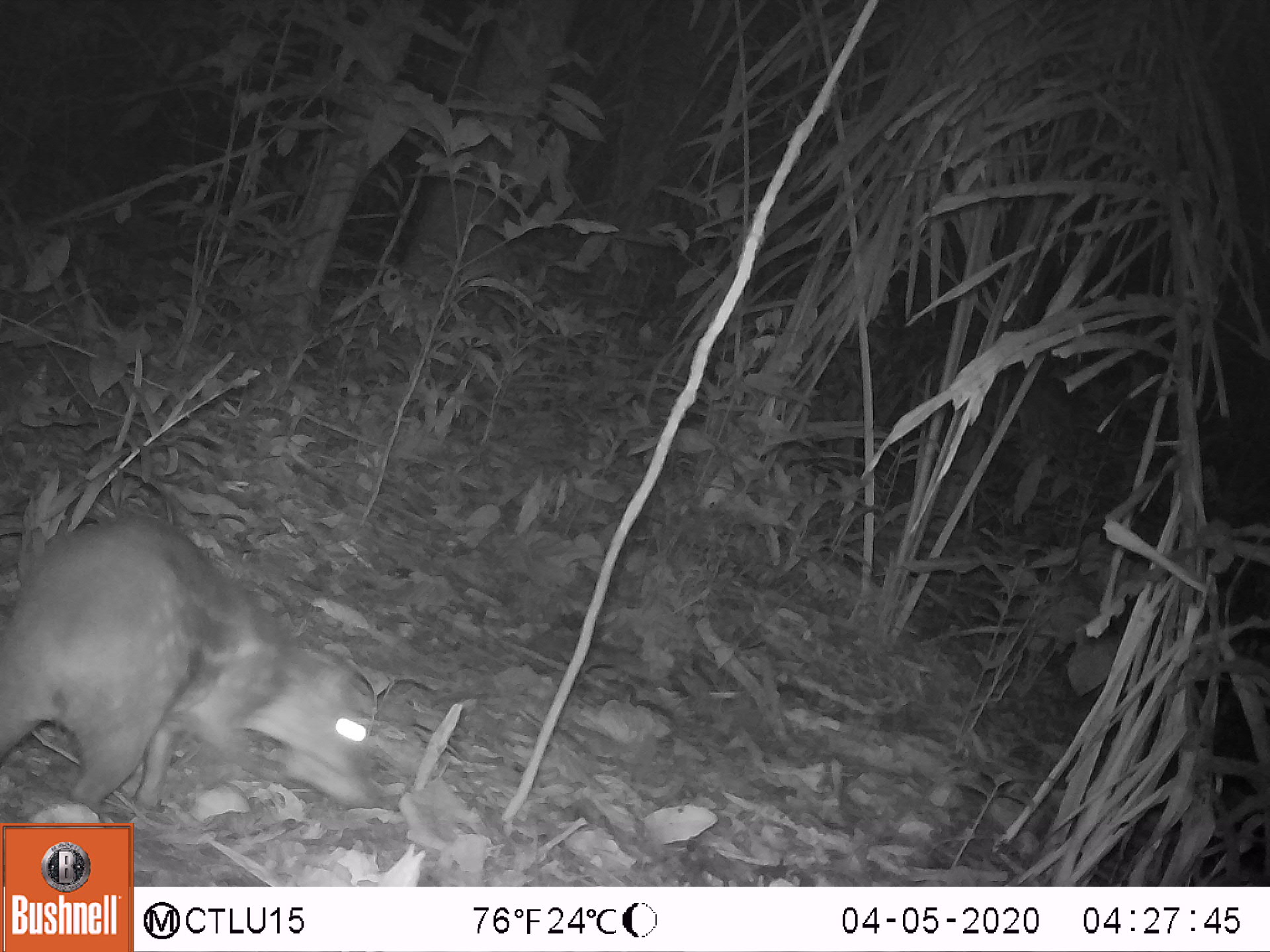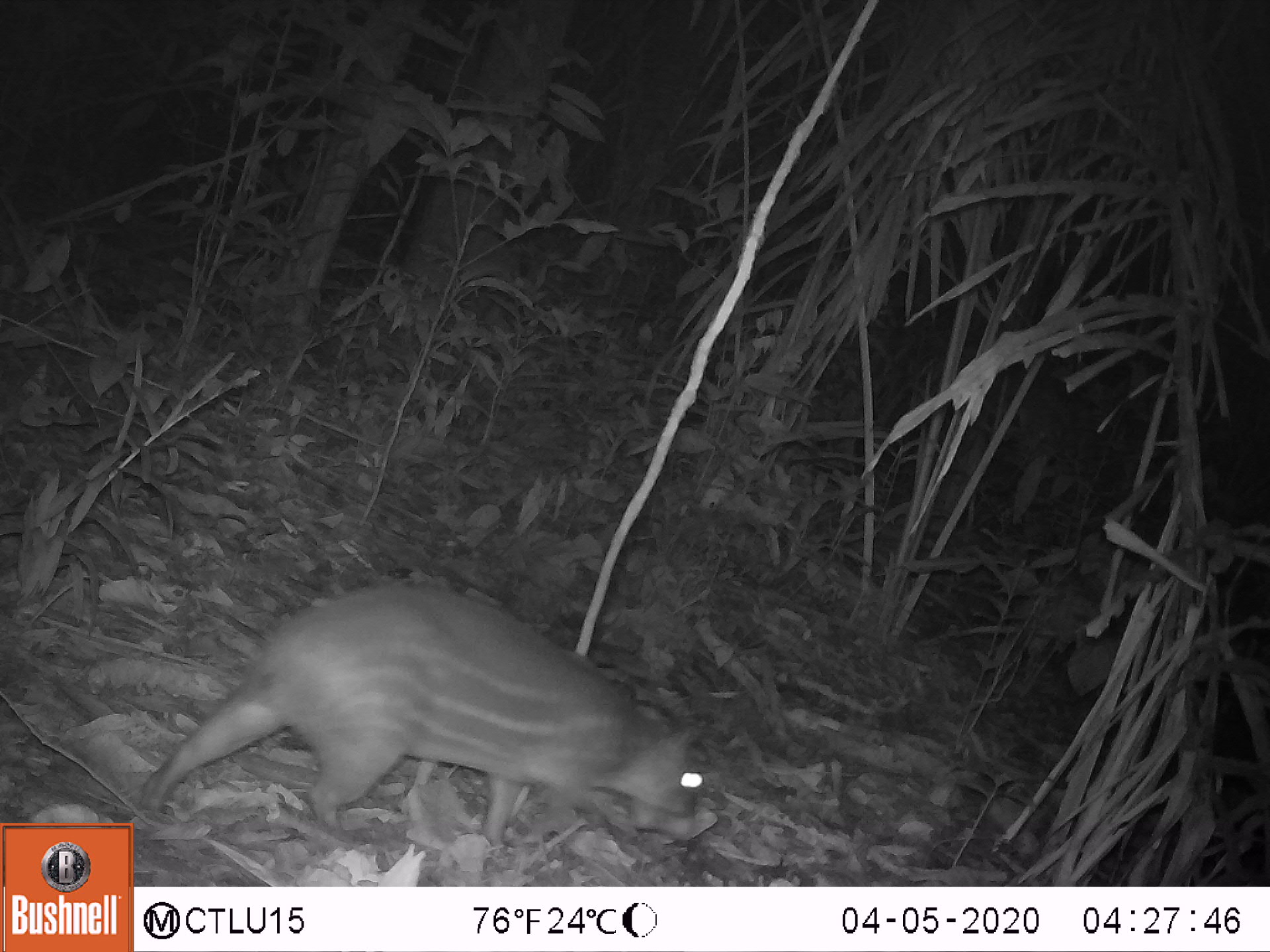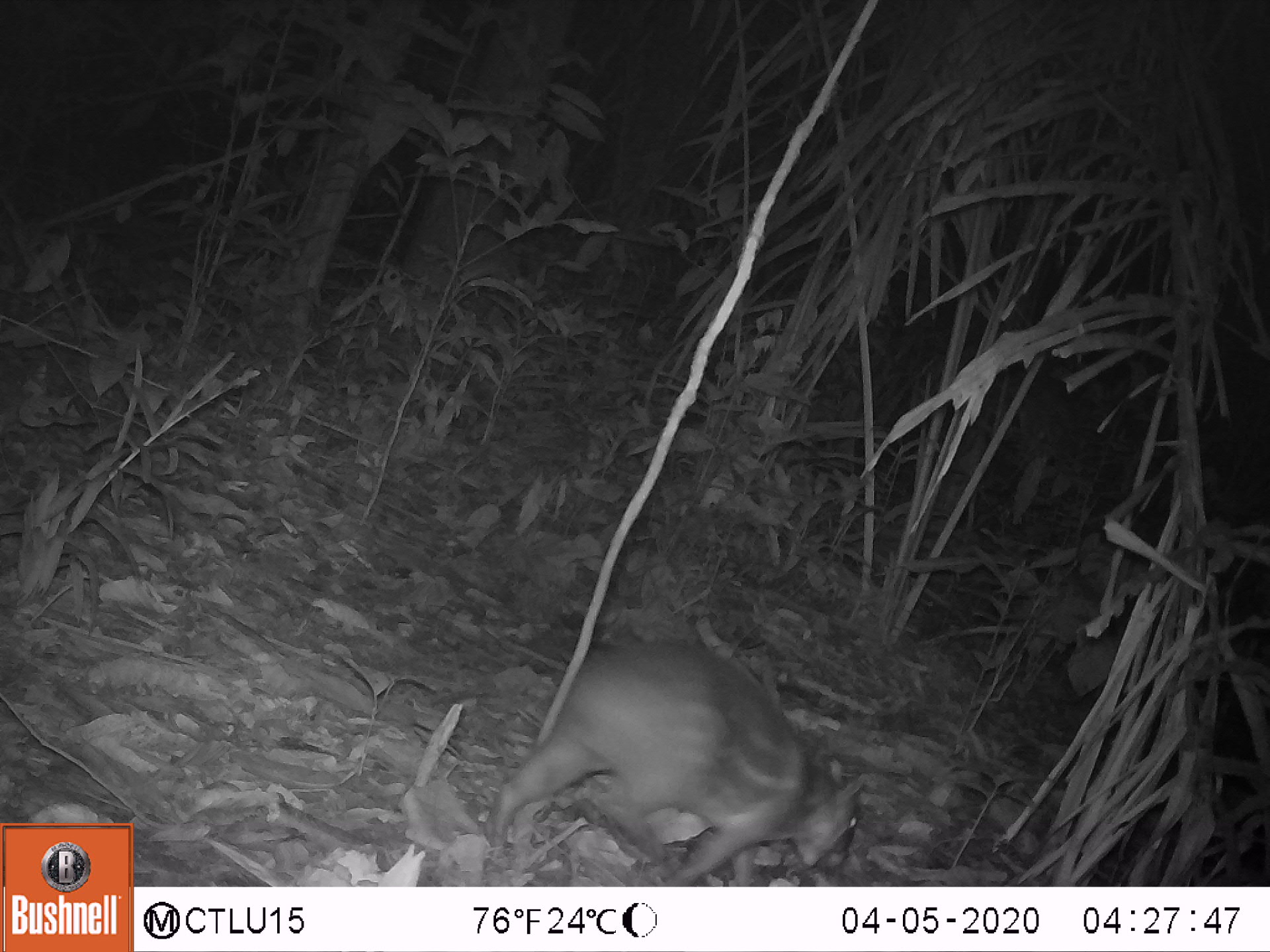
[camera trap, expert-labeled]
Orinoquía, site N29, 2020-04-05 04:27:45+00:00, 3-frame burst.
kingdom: Animalia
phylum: Chordata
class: Mammalia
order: Rodentia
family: Cuniculidae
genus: Cuniculus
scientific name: Cuniculus paca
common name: spotted paca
Spotted paca (Cuniculus paca).